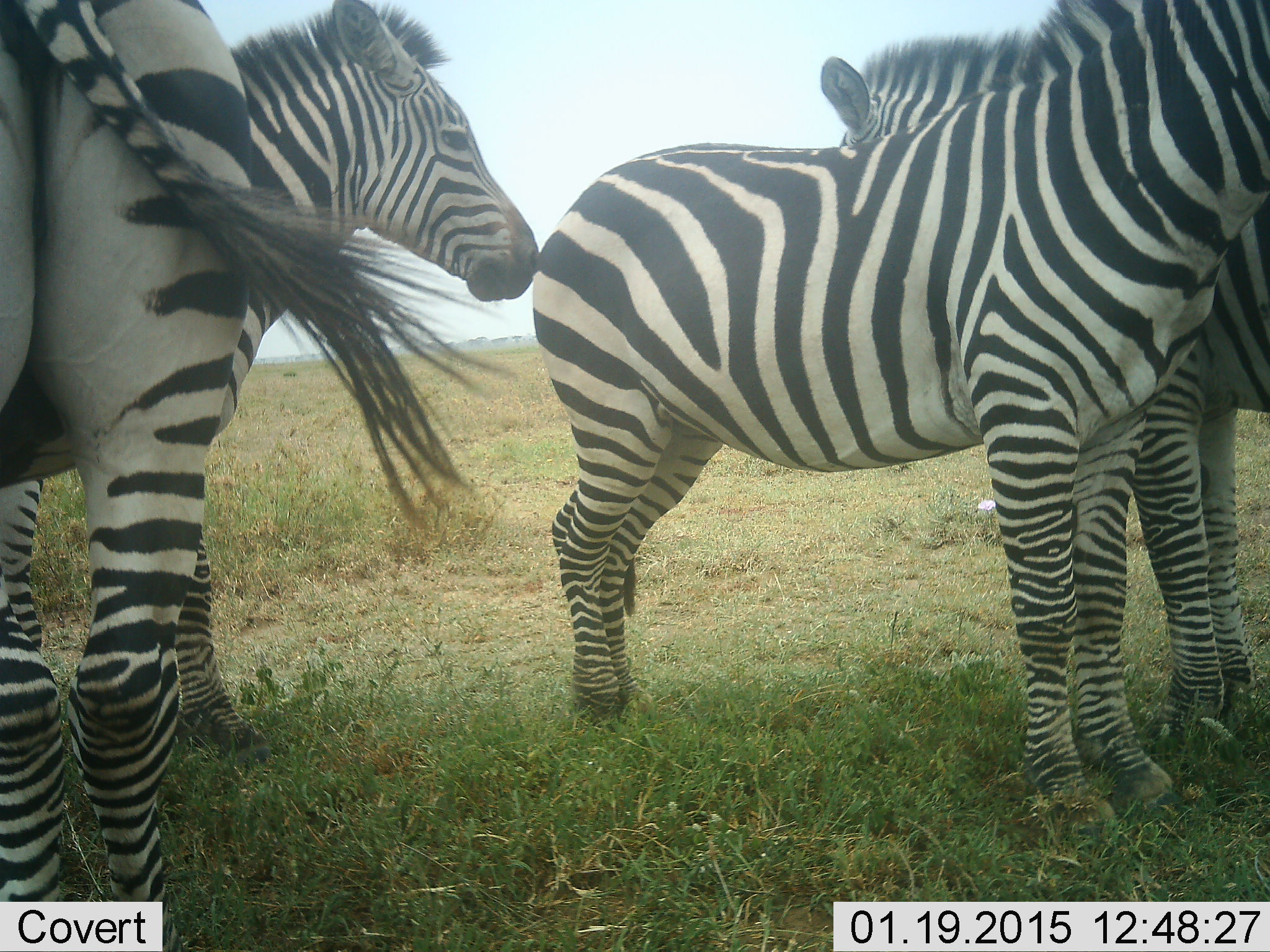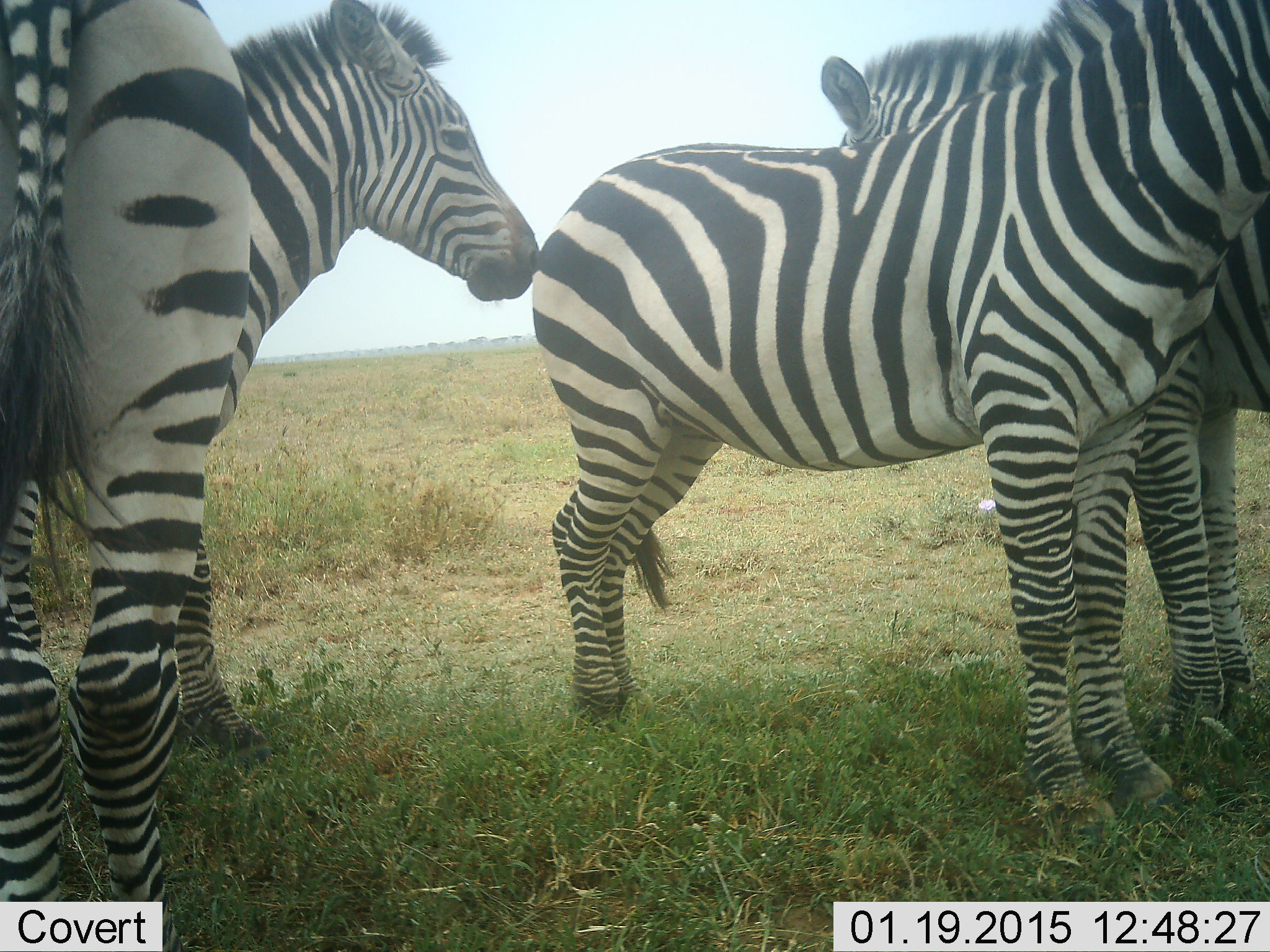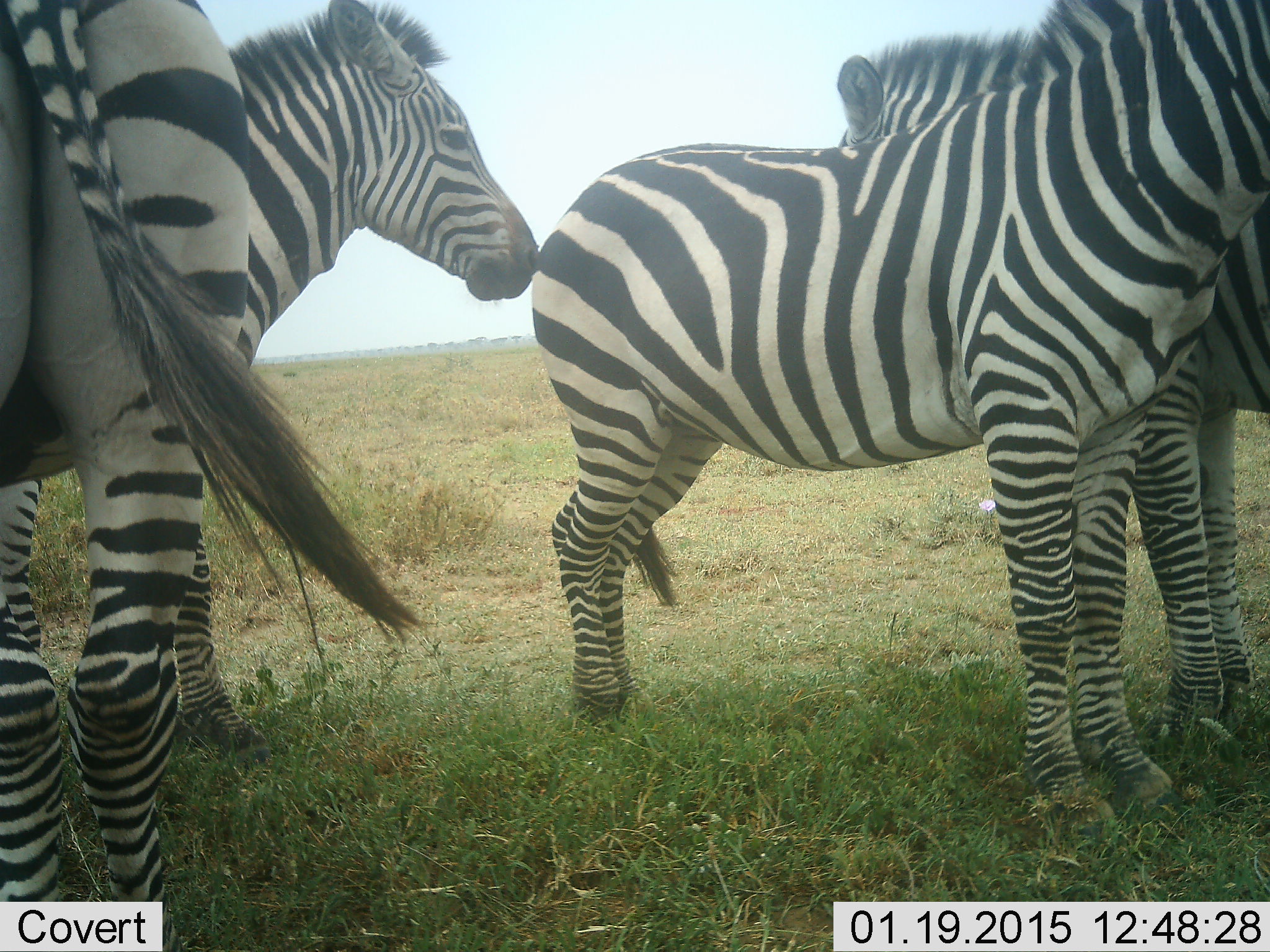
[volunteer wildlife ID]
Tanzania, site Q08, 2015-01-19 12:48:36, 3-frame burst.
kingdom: Animalia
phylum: Chordata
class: Mammalia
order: Perissodactyla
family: Equidae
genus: Equus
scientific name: Equus quagga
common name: plains zebra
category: zebra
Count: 4.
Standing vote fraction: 100%.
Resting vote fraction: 0%.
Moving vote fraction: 0%.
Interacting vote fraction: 10%.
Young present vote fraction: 0%.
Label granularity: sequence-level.